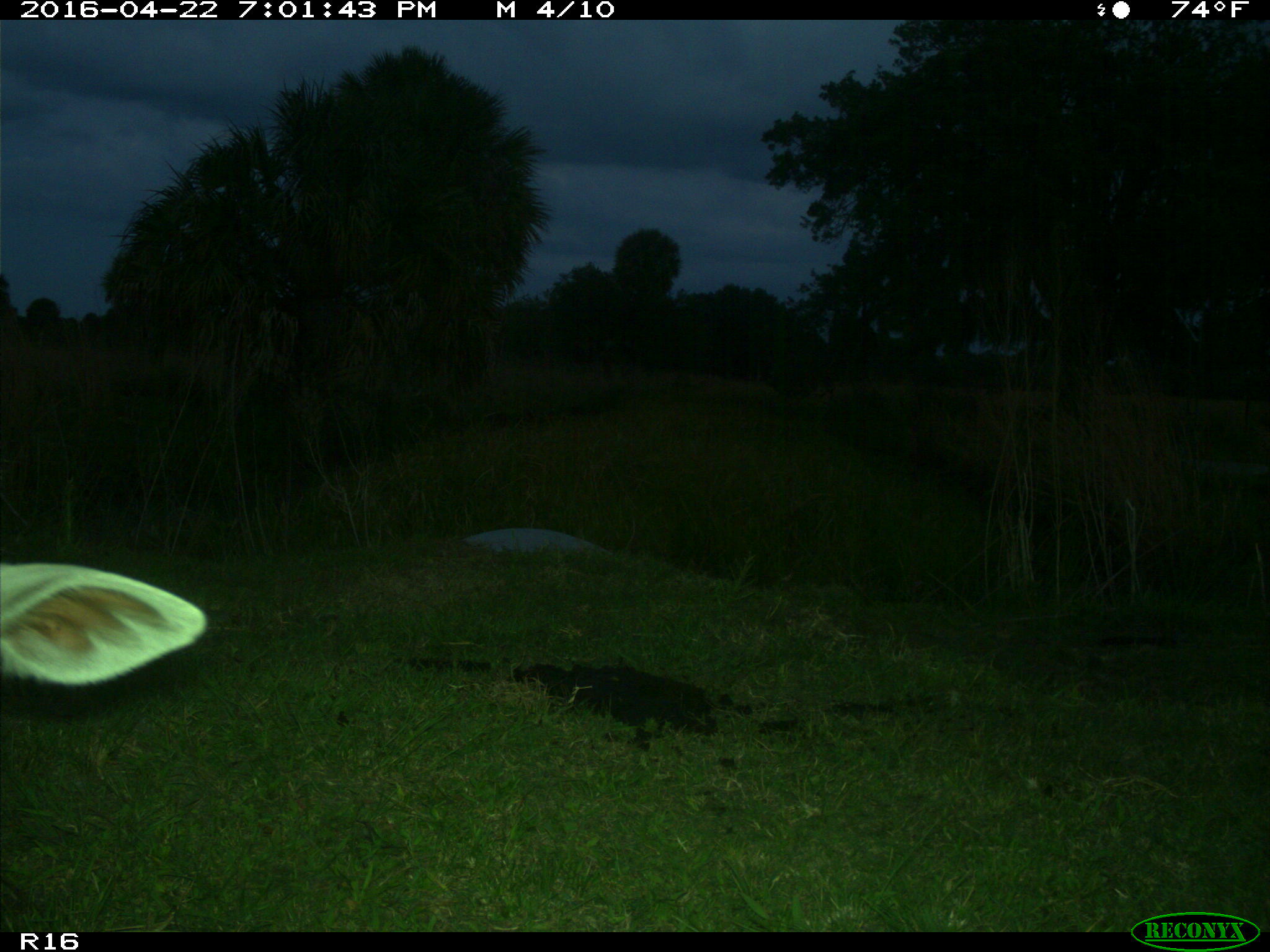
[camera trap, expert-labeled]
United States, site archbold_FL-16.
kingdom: Animalia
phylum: Chordata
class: Mammalia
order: Artiodactyla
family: Bovidae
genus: Bos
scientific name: Bos taurus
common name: domestic cow